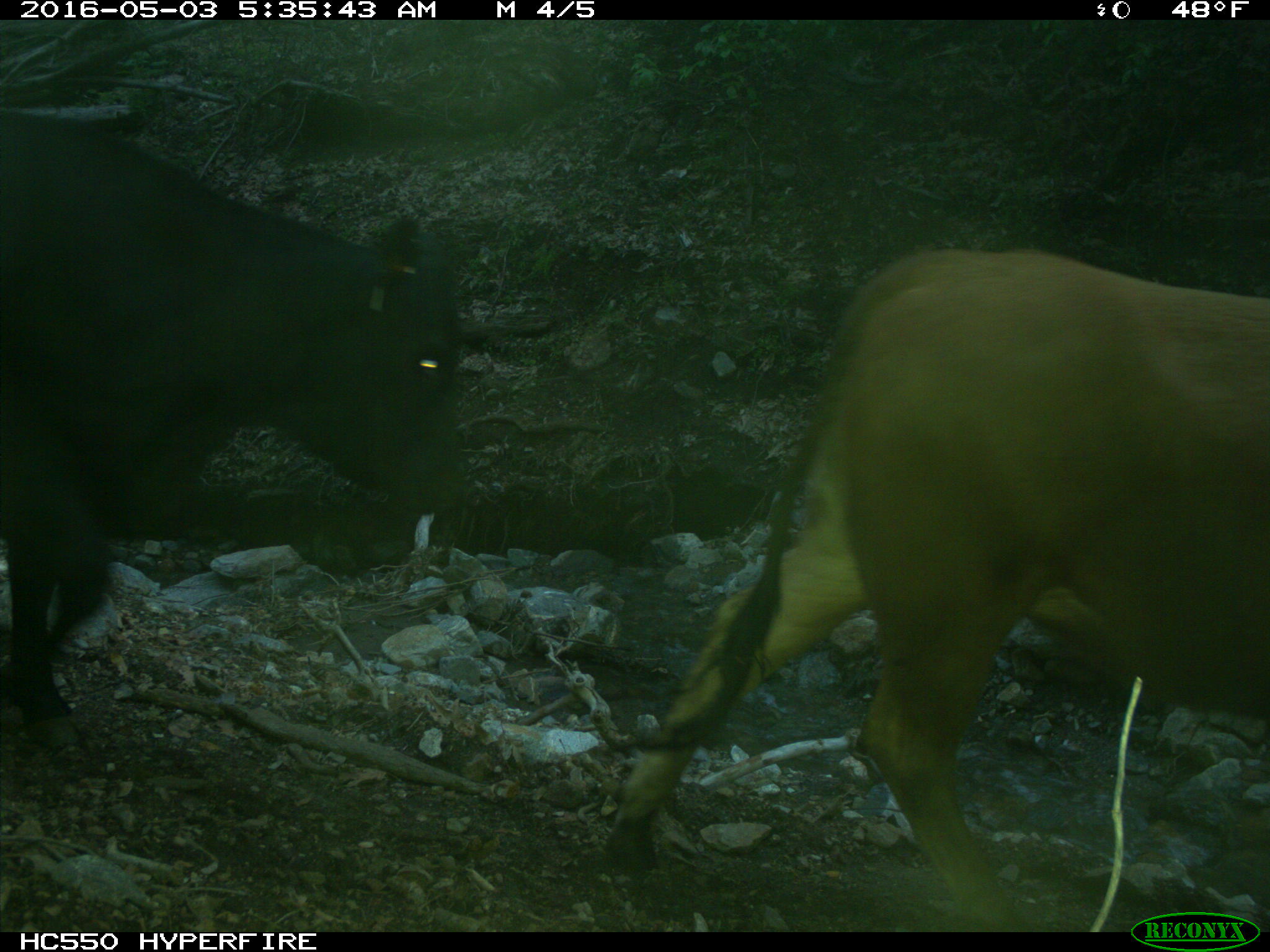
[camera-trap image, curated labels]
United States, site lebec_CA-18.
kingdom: Animalia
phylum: Chordata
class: Mammalia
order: Artiodactyla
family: Bovidae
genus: Bos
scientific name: Bos taurus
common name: domestic cow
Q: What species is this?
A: Bos taurus (domestic cow).